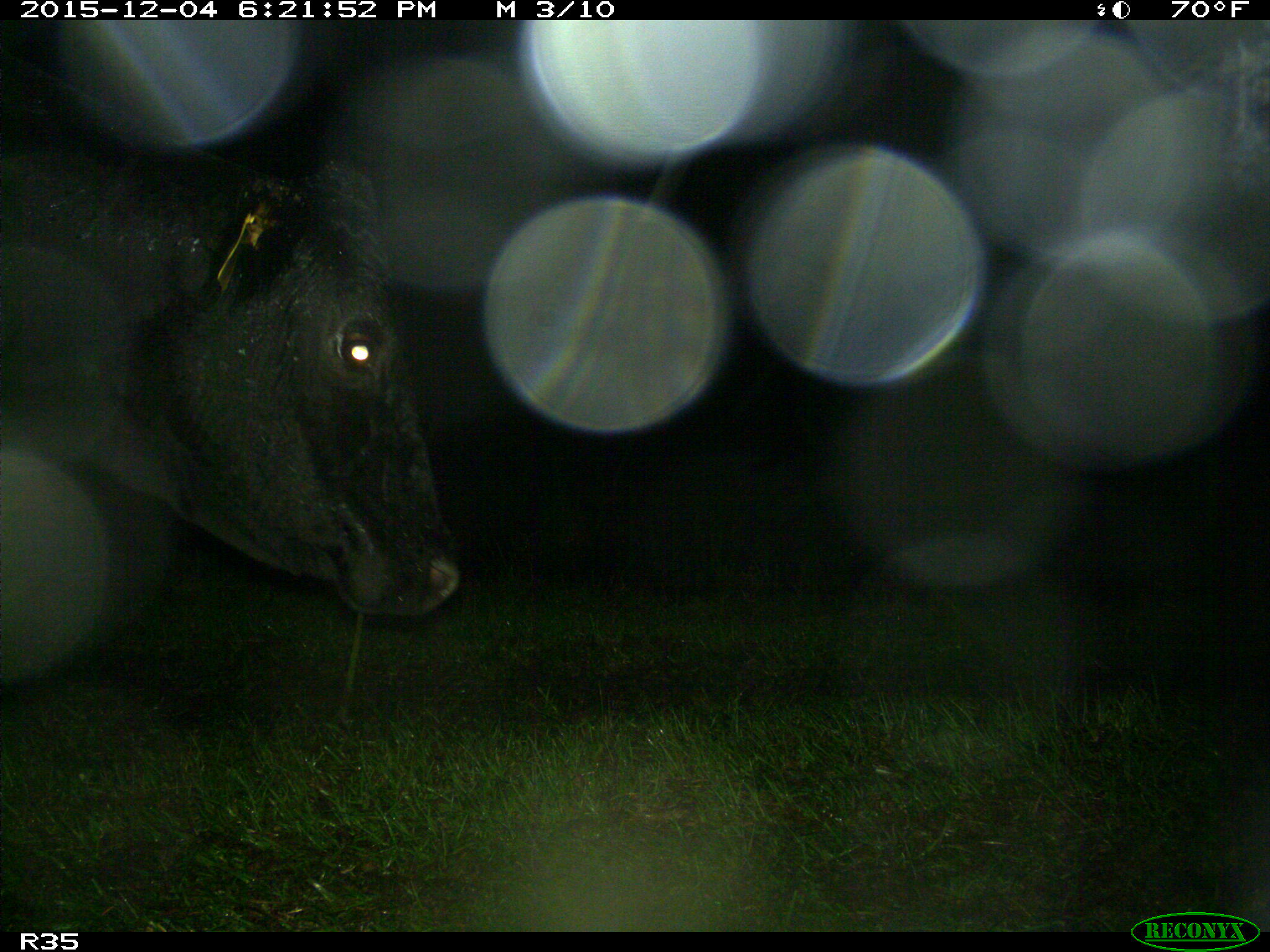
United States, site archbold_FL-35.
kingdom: Animalia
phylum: Chordata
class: Mammalia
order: Artiodactyla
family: Bovidae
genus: Bos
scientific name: Bos taurus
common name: domestic cow